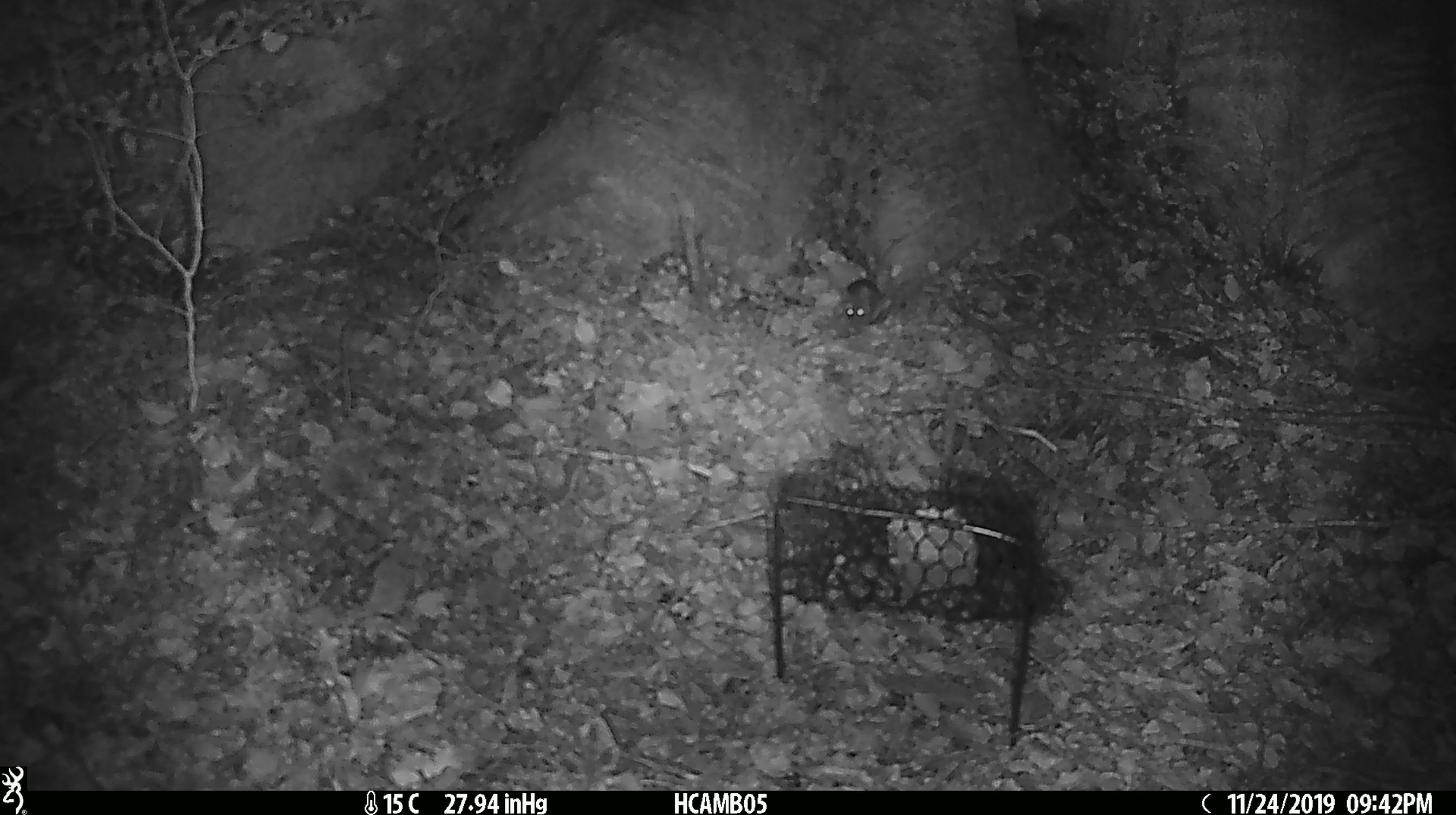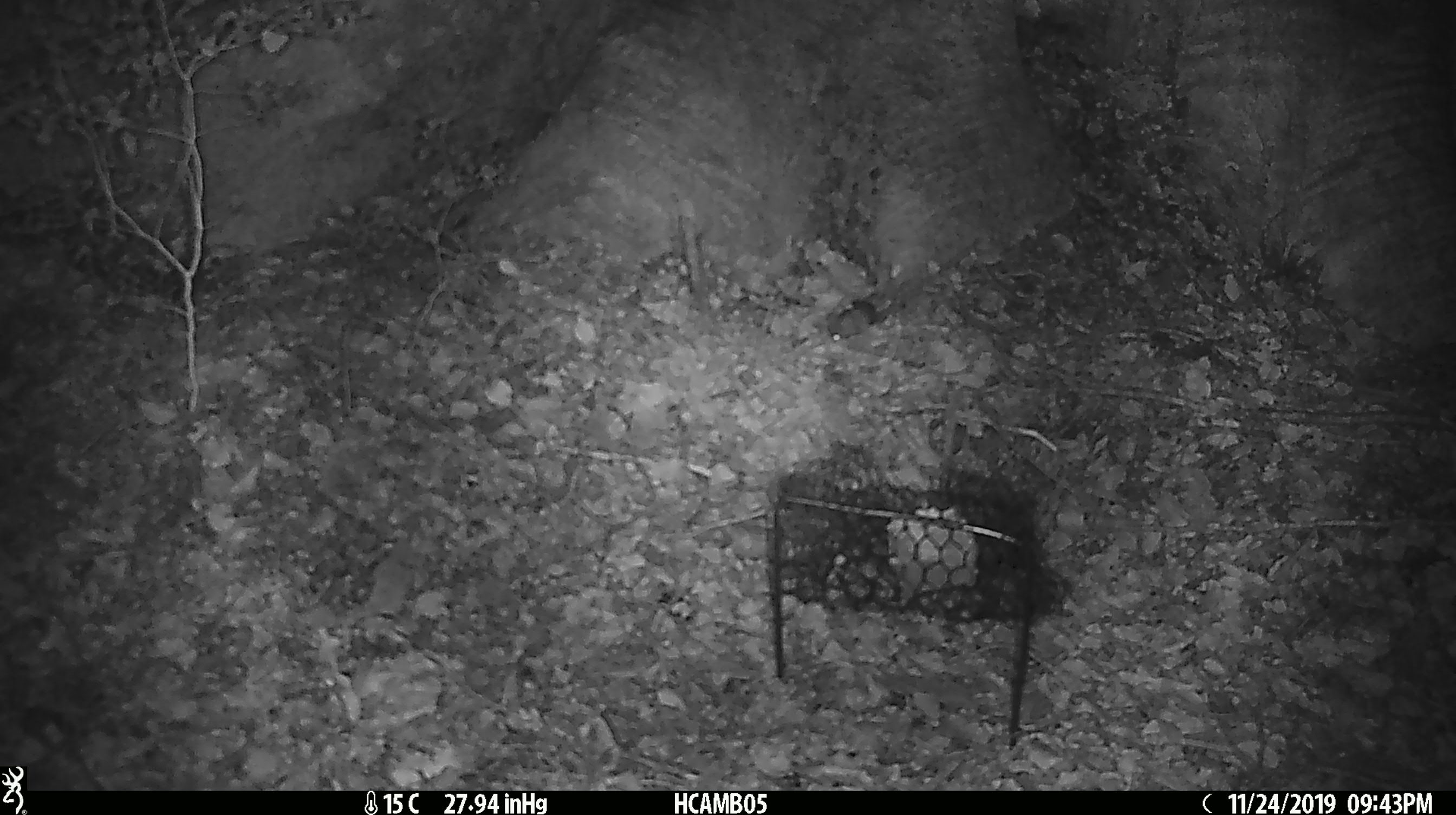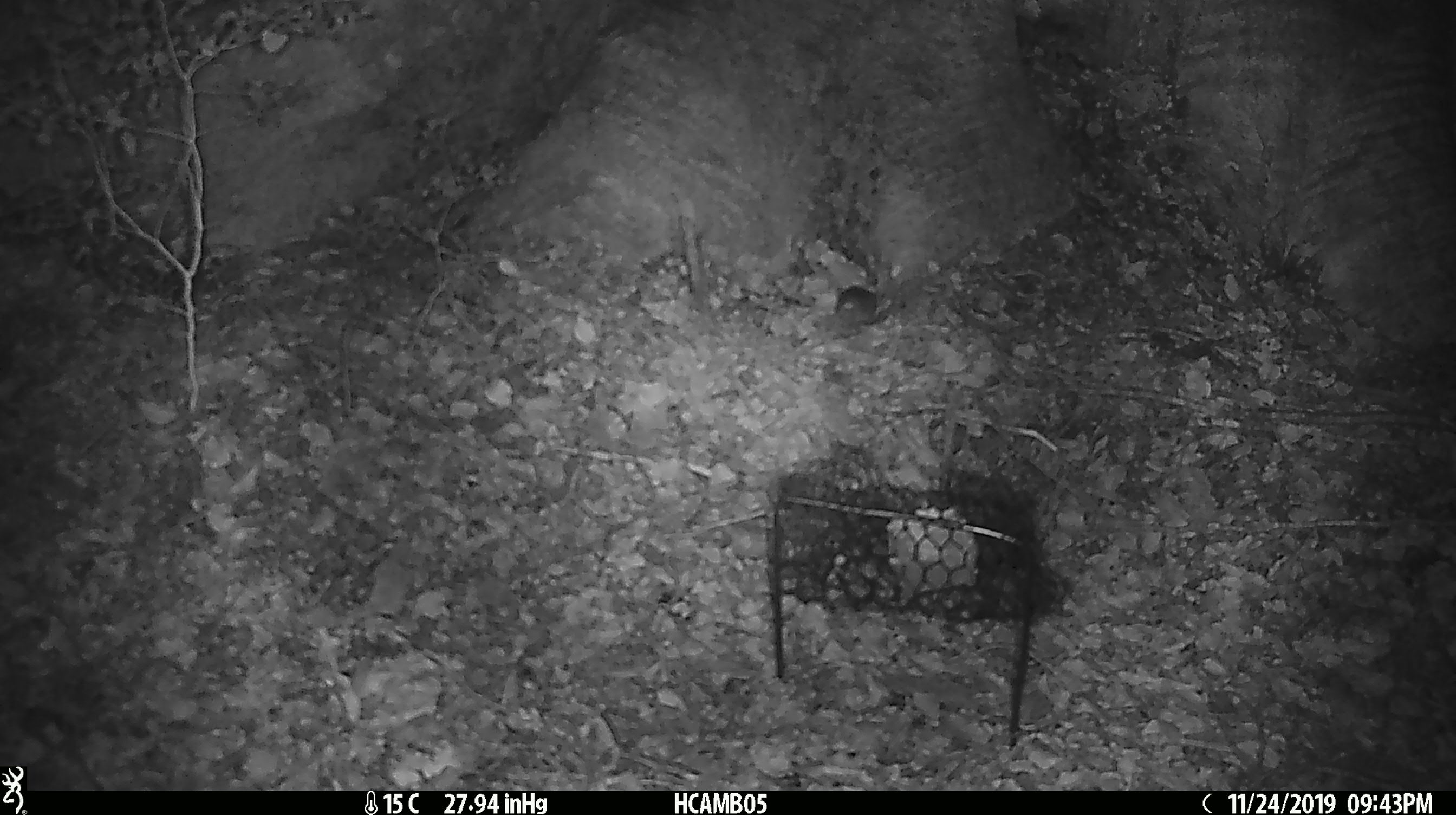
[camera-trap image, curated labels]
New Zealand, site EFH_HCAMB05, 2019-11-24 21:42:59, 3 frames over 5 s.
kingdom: Animalia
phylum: Chordata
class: Mammalia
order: Rodentia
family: Muridae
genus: Mus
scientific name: Mus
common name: mouse